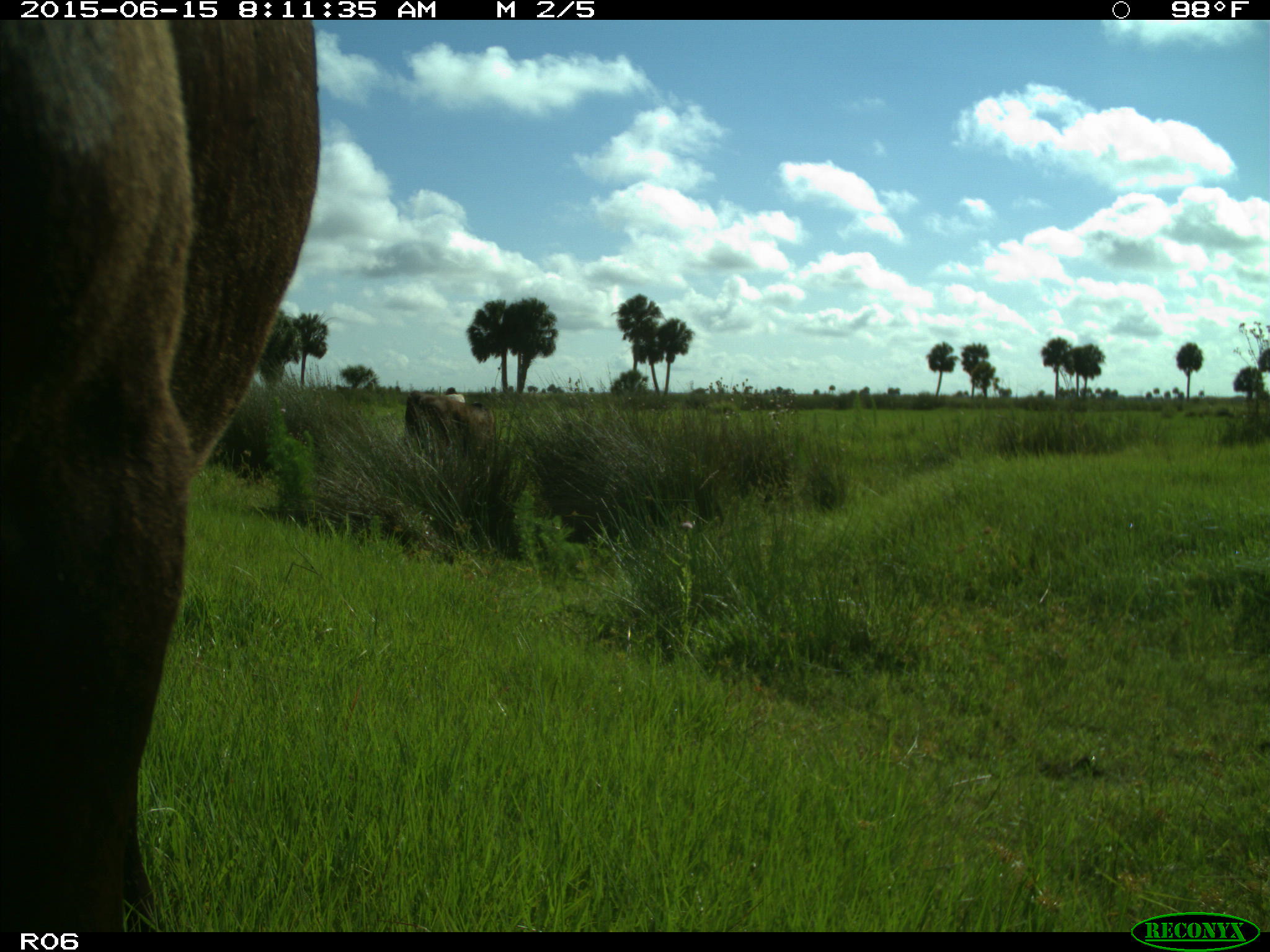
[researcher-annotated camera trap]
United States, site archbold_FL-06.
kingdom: Animalia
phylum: Chordata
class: Mammalia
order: Artiodactyla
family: Bovidae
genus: Bos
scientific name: Bos taurus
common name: domestic cow